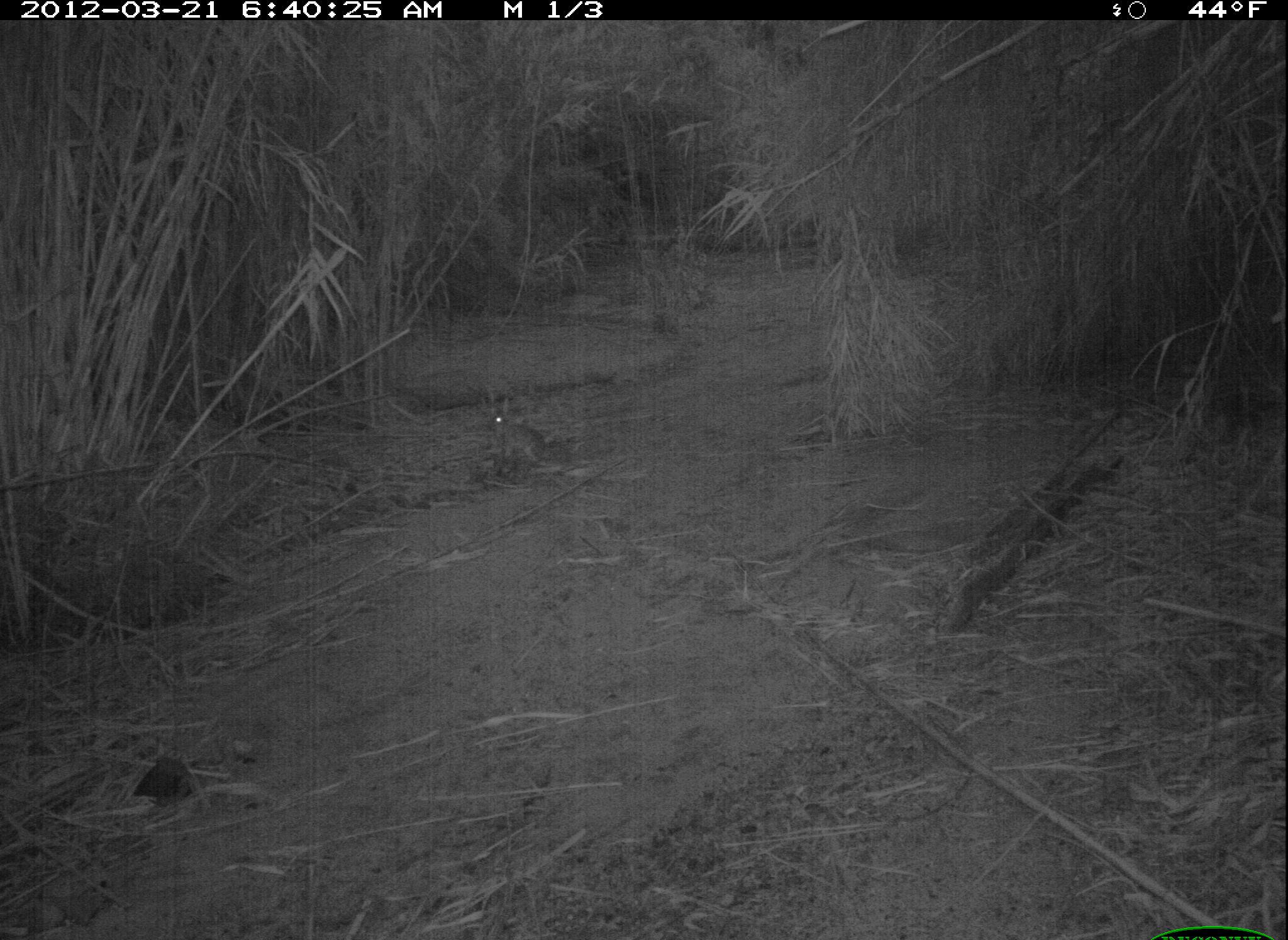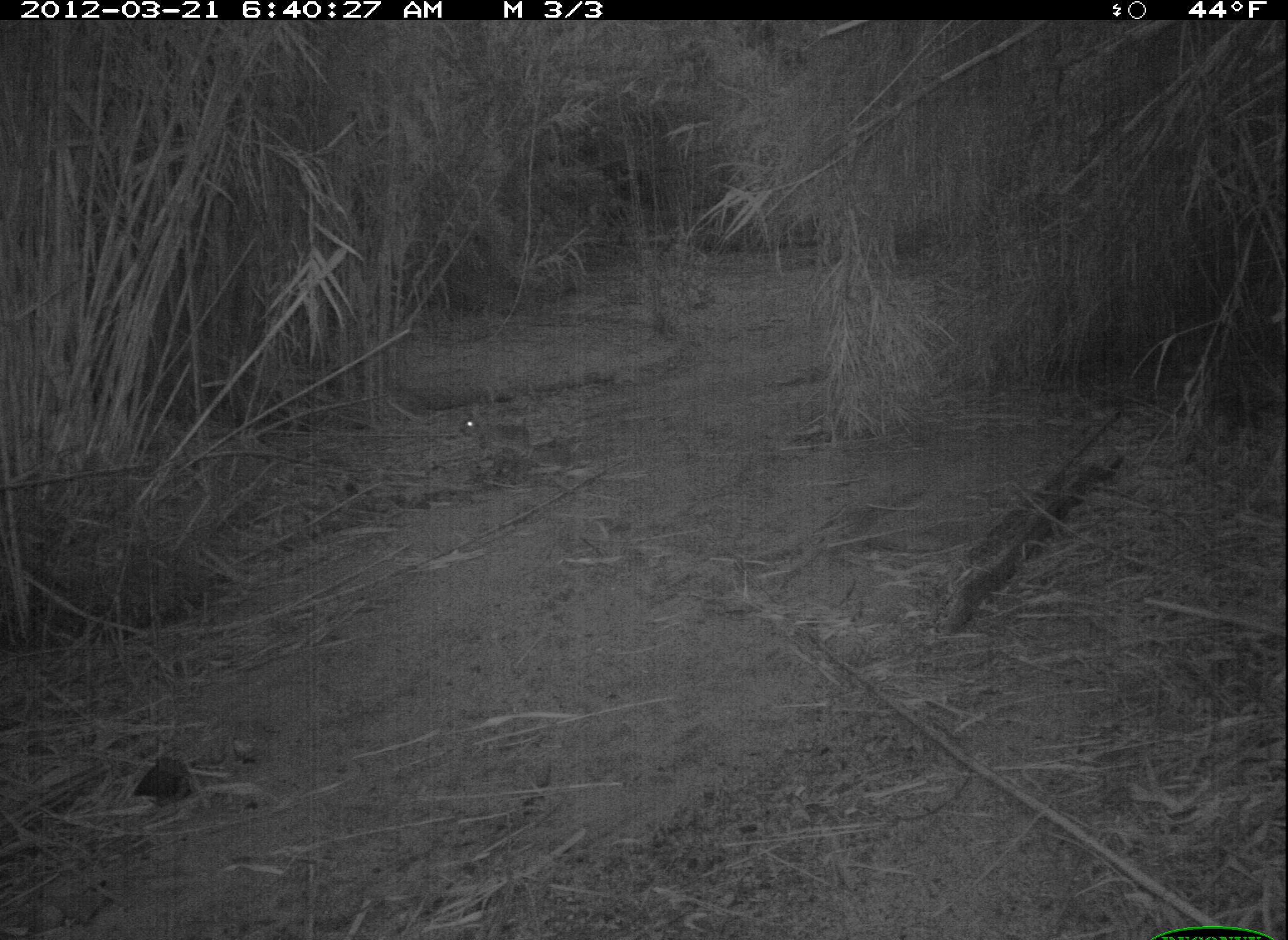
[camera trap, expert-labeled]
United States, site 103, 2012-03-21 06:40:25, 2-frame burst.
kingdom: Animalia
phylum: Chordata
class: Mammalia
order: Lagomorpha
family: Leporidae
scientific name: Leporidae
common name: rabbits and hares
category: rabbit